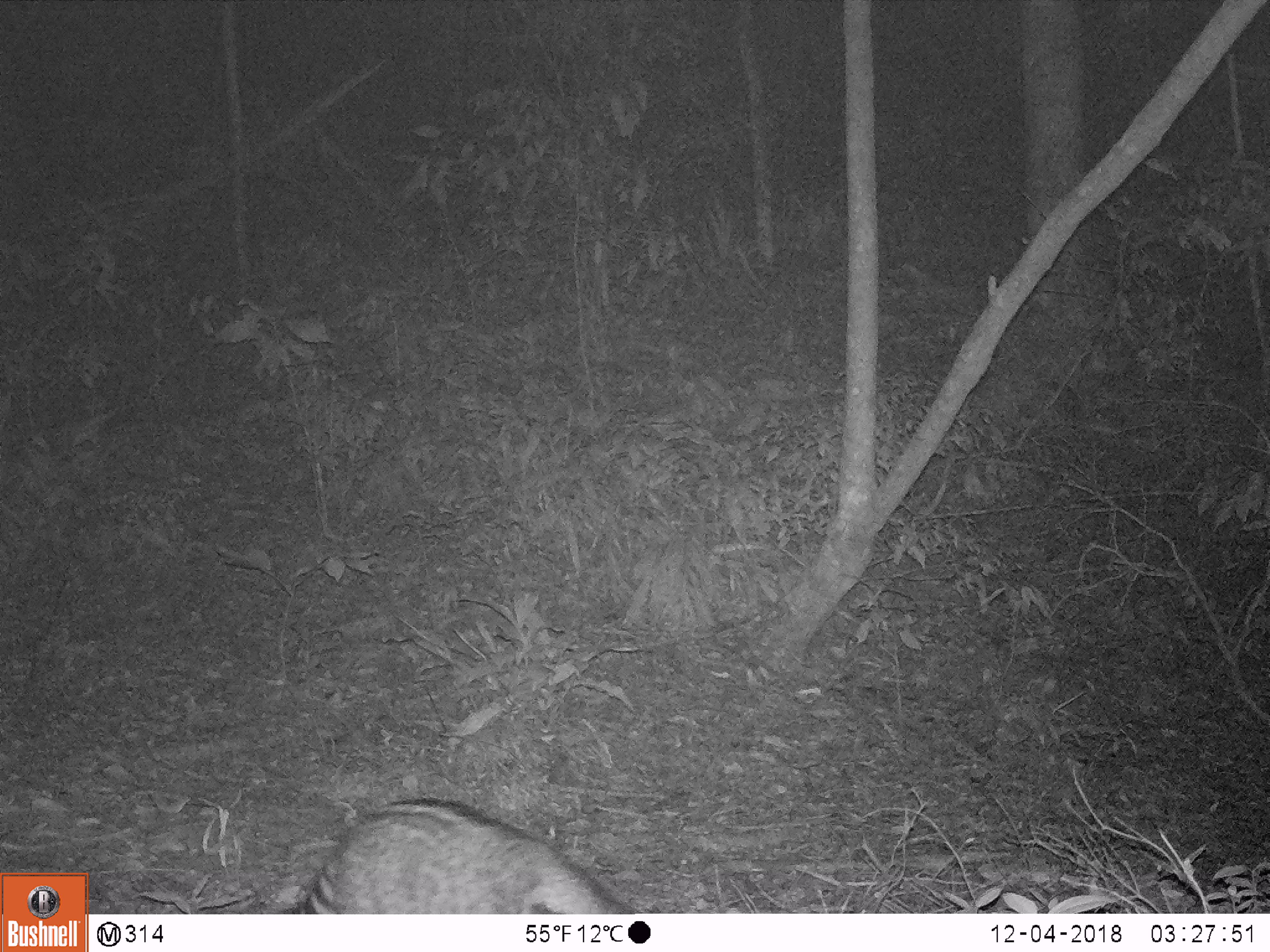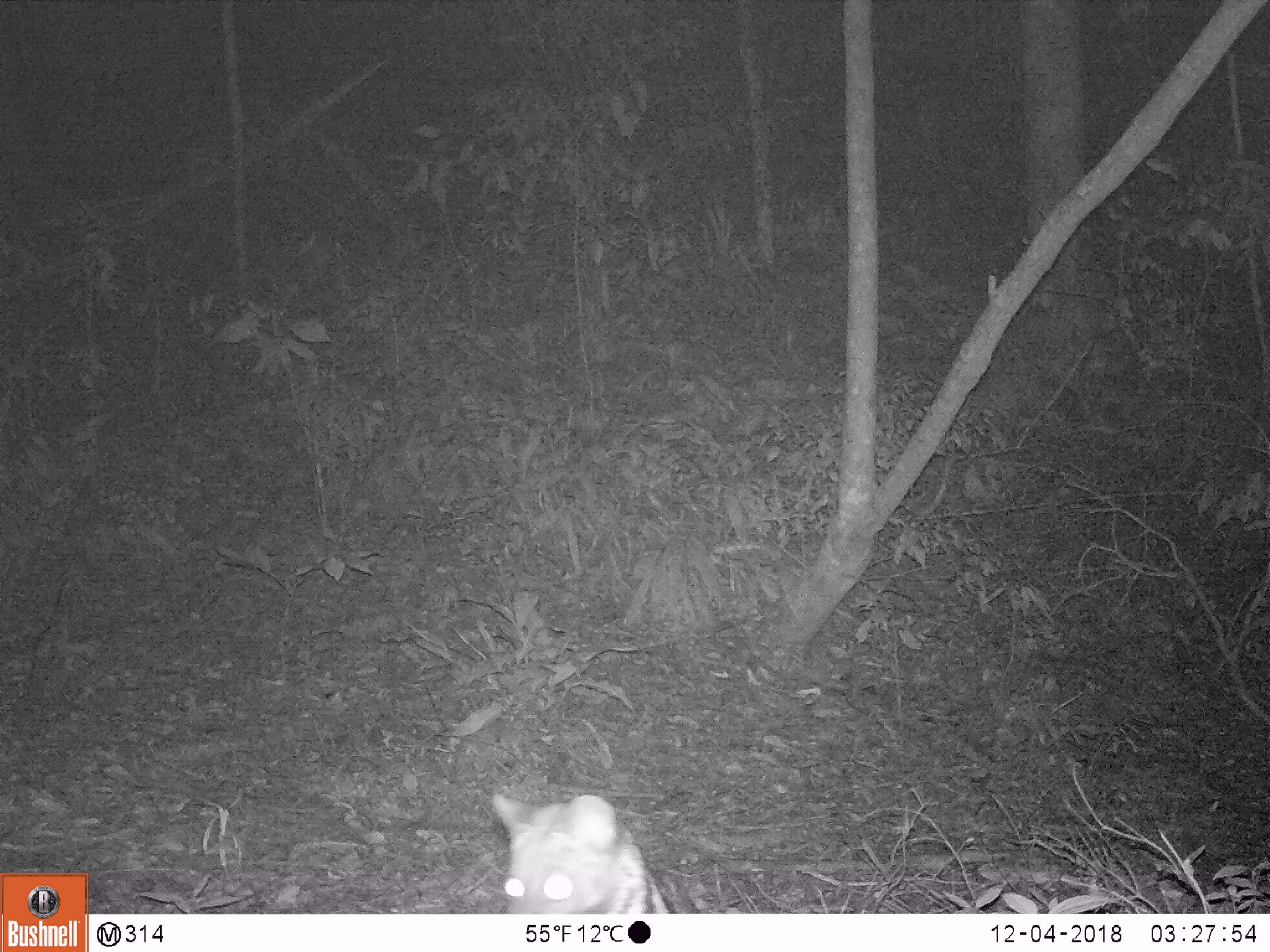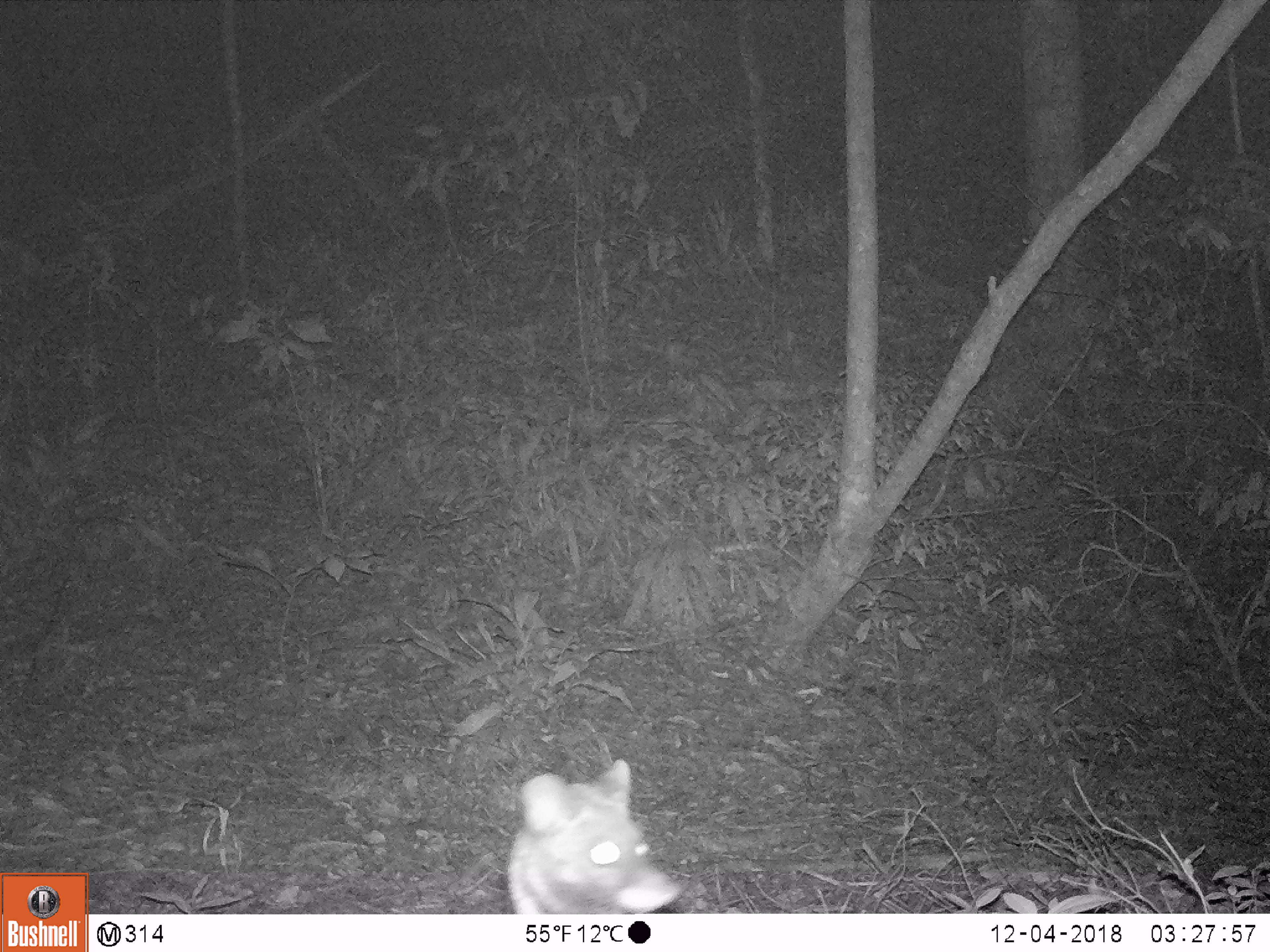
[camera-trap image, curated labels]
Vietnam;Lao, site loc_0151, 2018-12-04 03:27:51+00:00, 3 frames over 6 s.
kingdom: Animalia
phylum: Chordata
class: Mammalia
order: Carnivora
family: Viverridae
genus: Viverra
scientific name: Viverra zibetha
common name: large indian civet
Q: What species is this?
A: Large indian civet (Viverra zibetha).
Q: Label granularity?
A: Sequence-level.